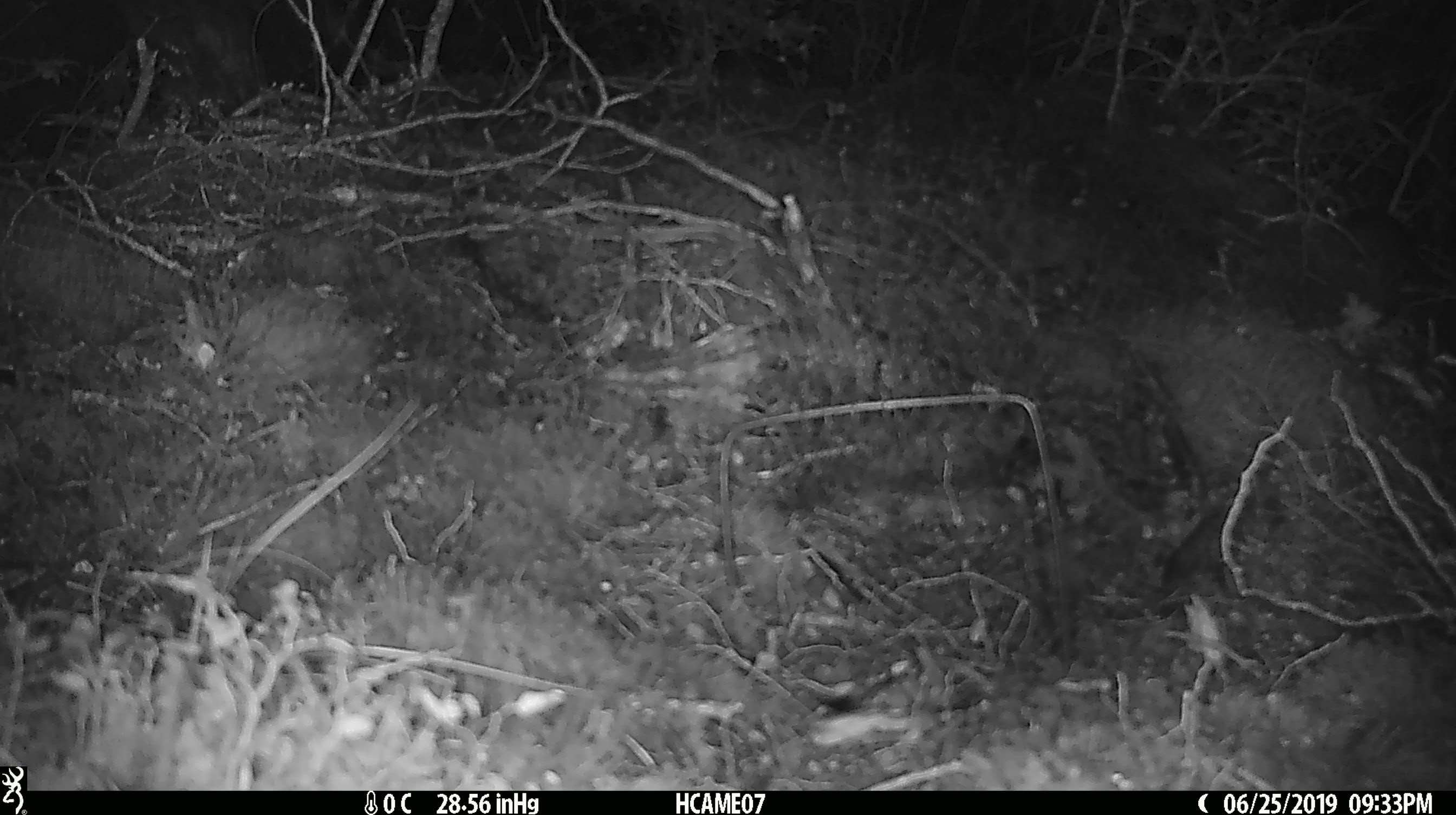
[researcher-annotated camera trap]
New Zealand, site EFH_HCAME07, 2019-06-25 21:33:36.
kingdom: Animalia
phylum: Chordata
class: Mammalia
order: Rodentia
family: Muridae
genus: Mus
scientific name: Mus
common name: mouse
Mouse (Mus).